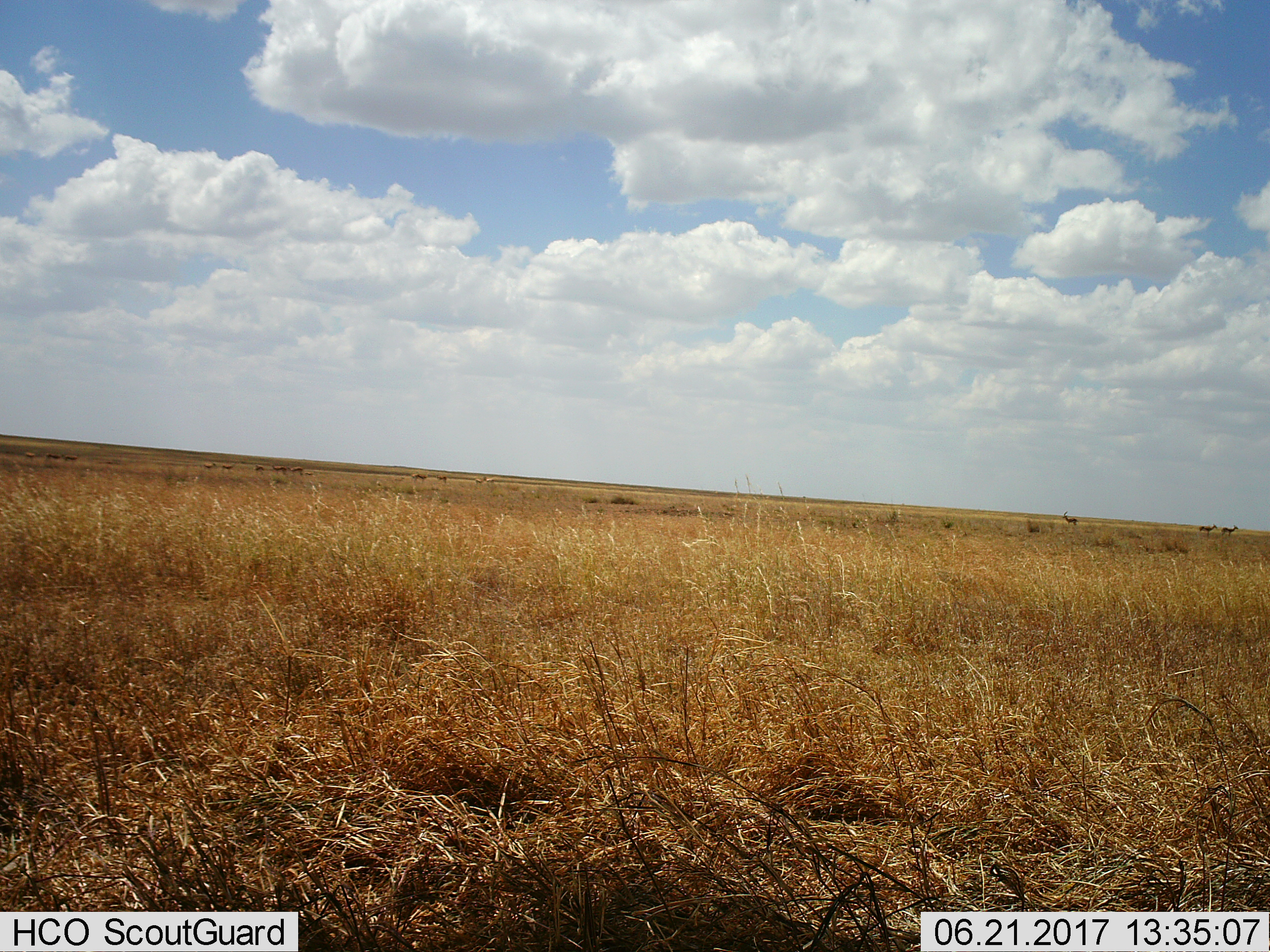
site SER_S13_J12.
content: unidentified animal